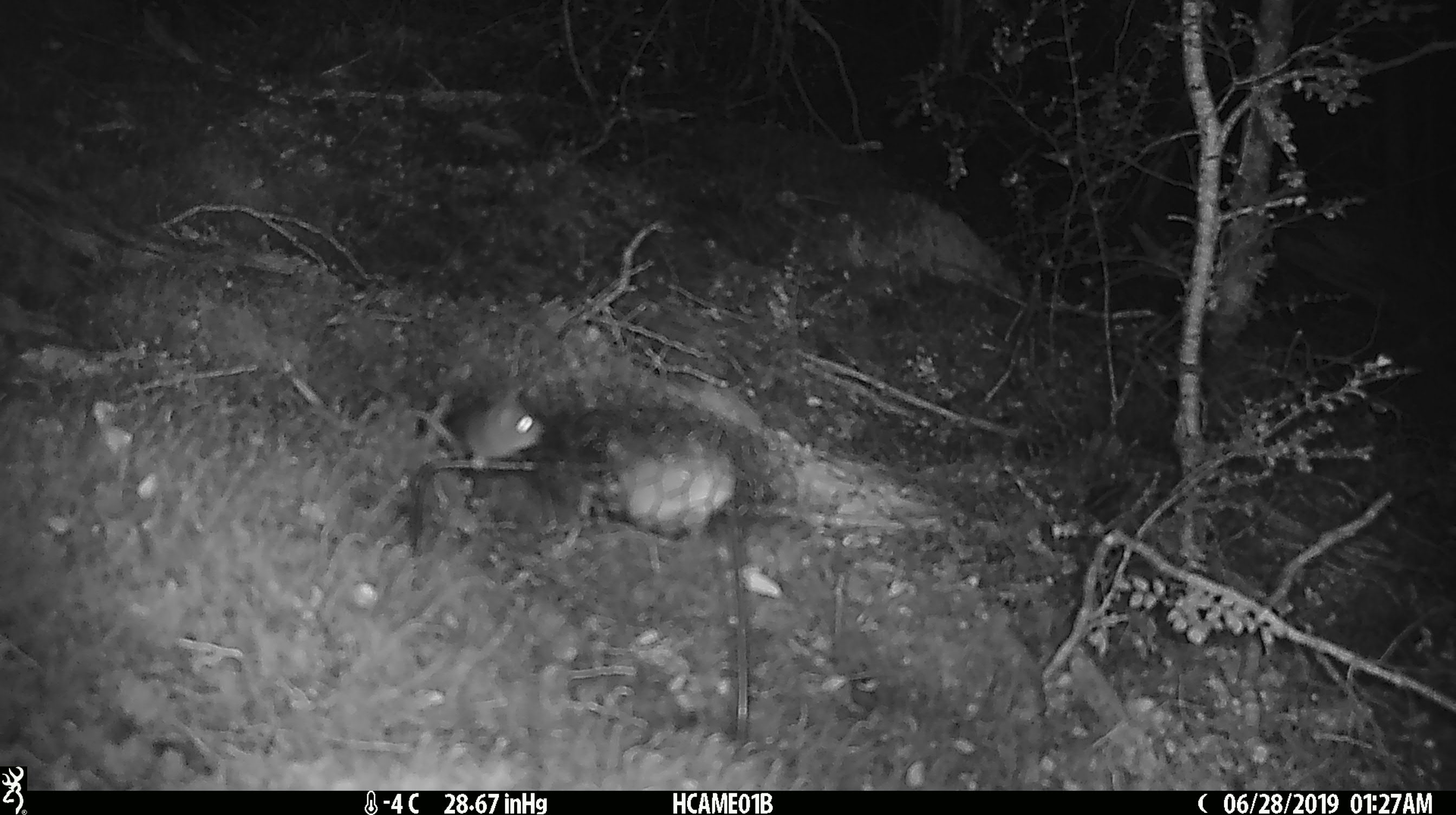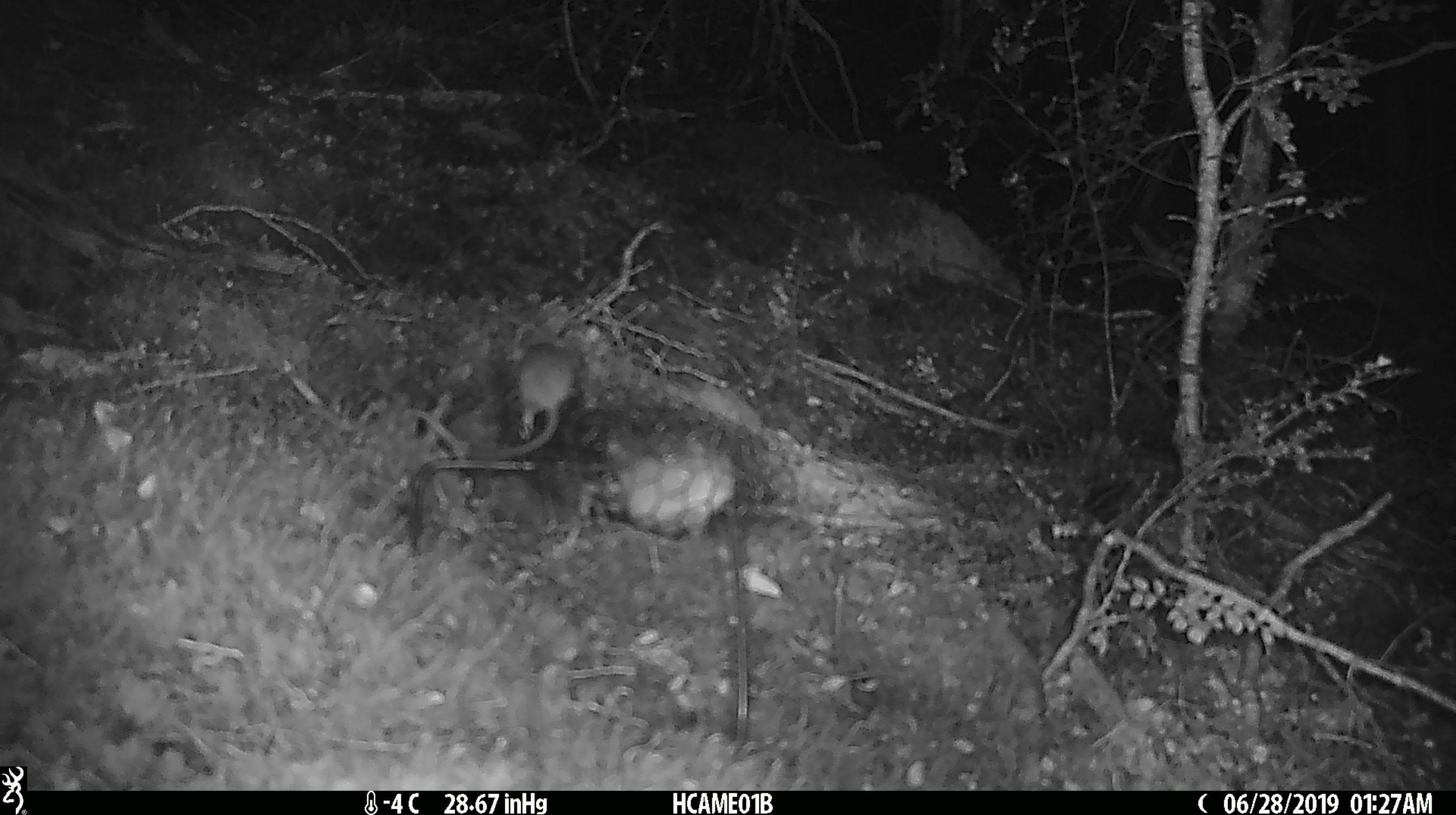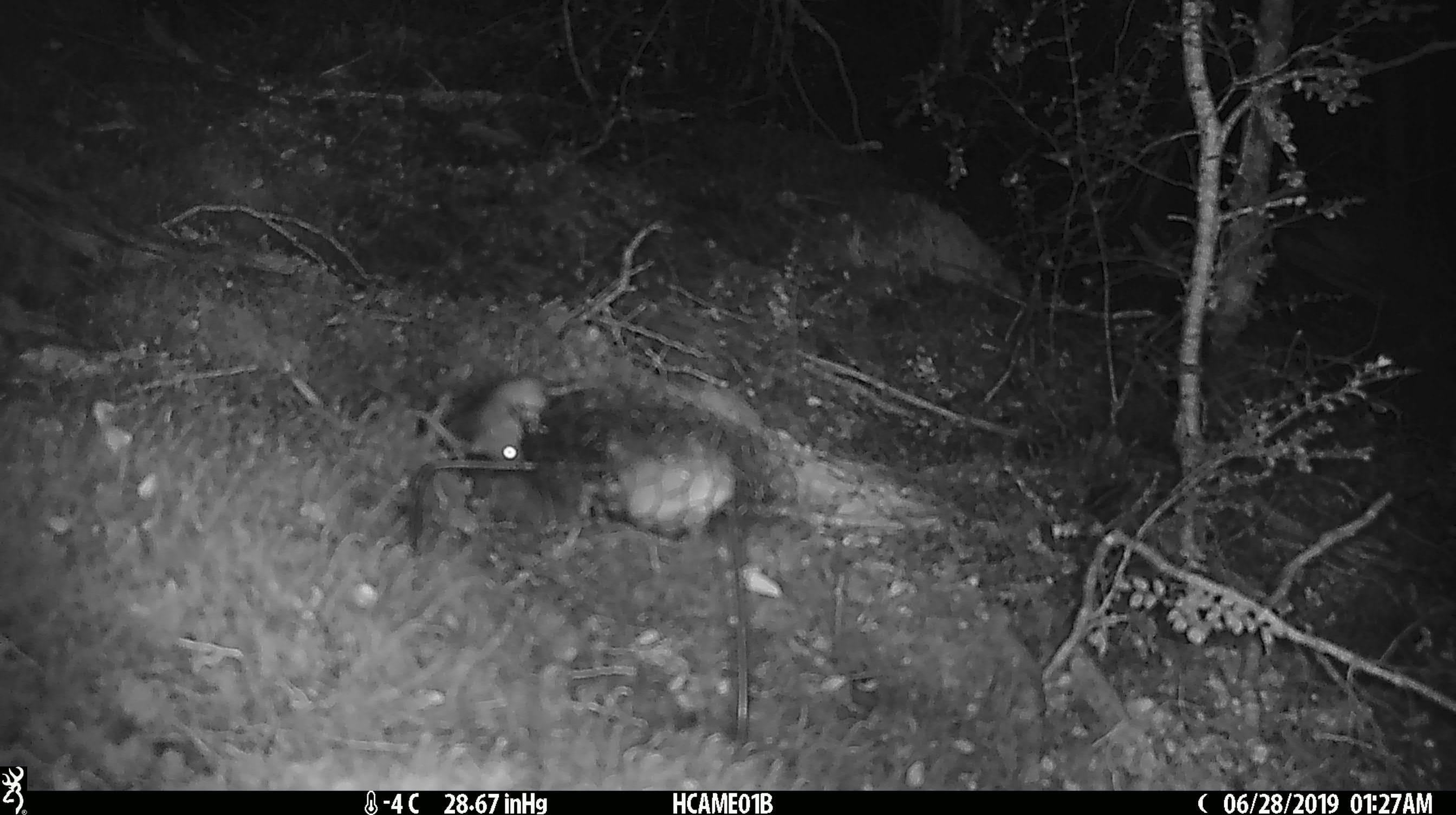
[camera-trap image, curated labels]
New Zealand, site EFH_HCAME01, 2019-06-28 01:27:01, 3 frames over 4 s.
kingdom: Animalia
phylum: Chordata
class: Mammalia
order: Rodentia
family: Muridae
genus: Mus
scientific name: Mus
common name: mouse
Mouse (Mus).